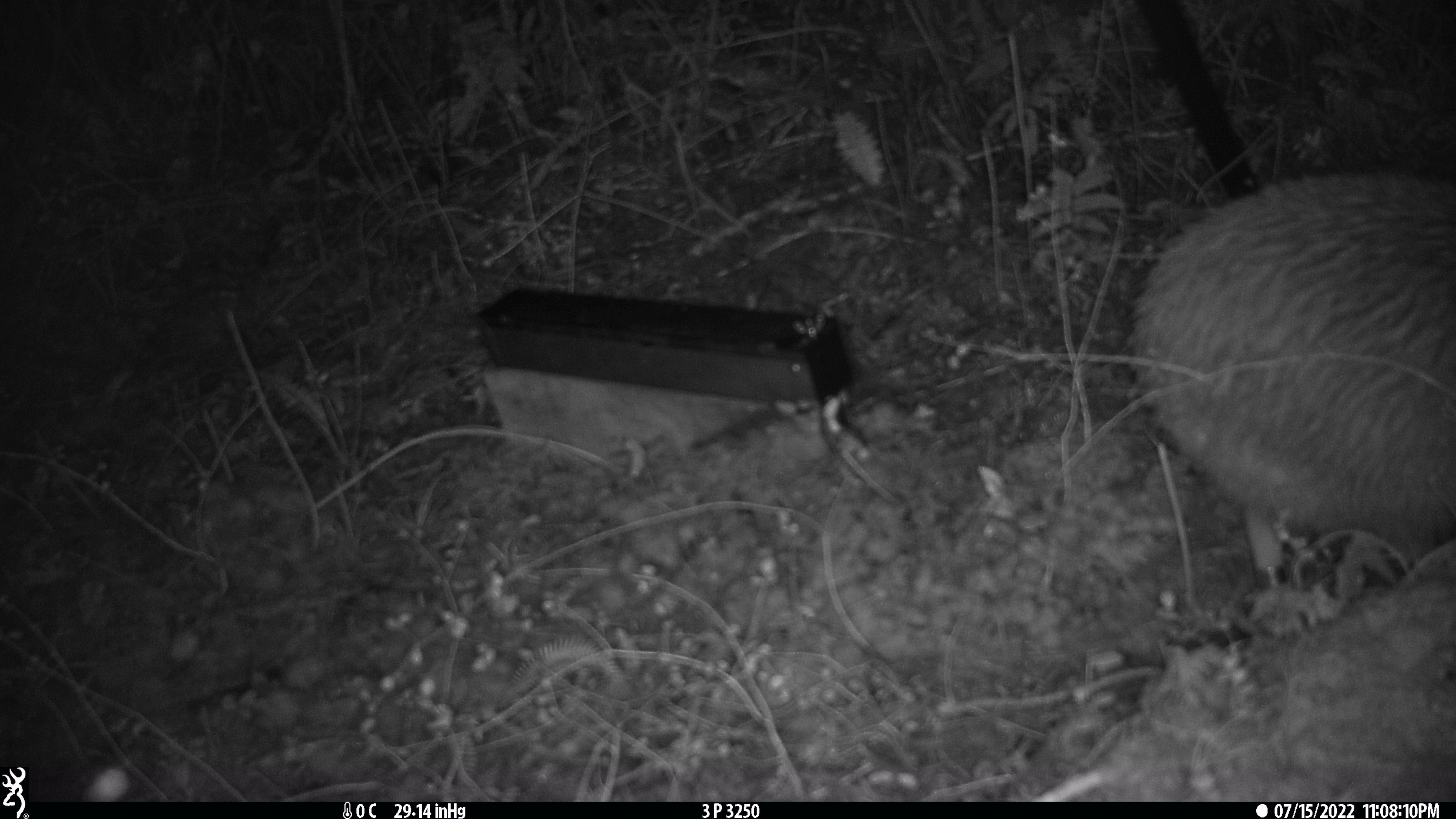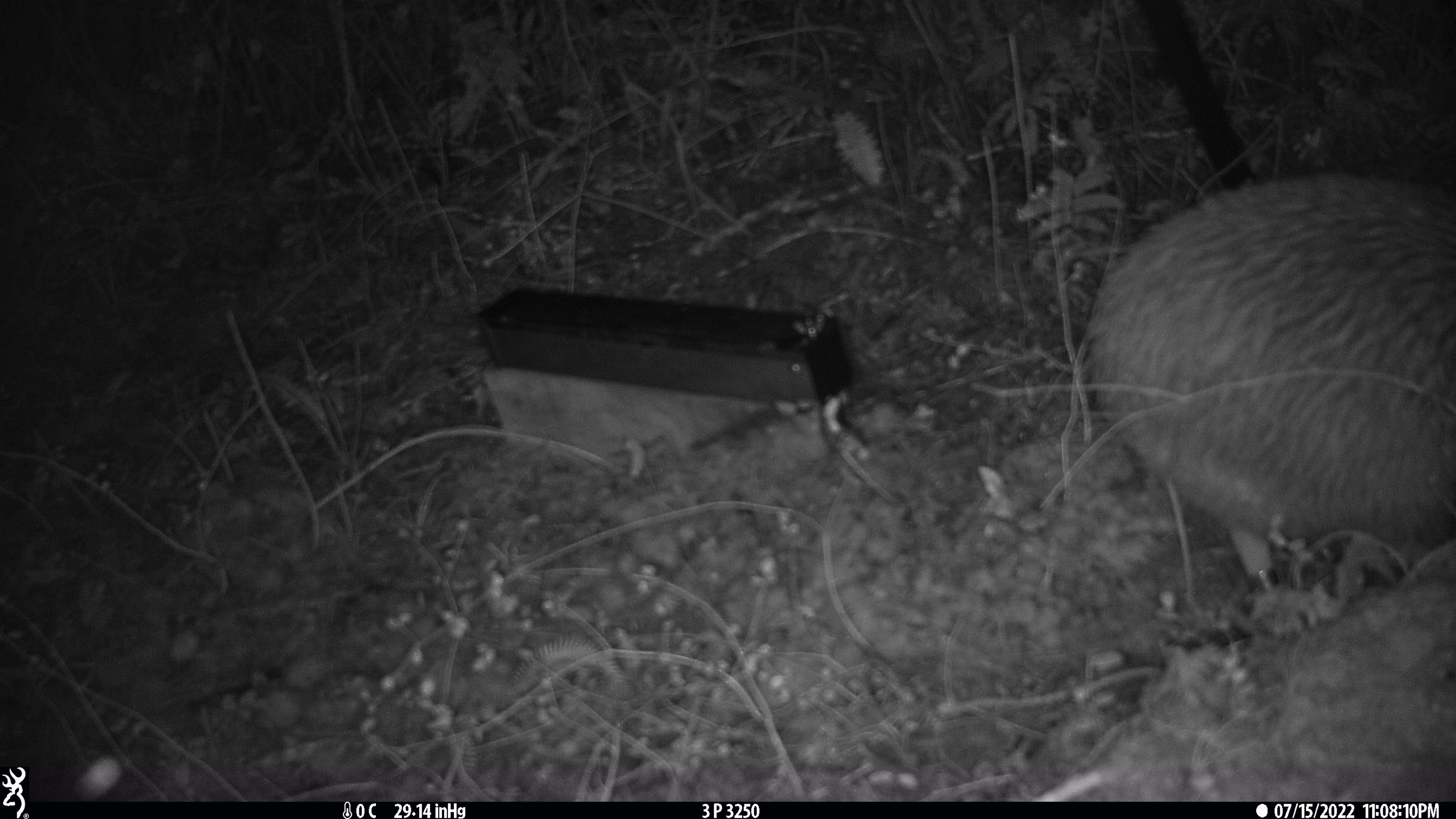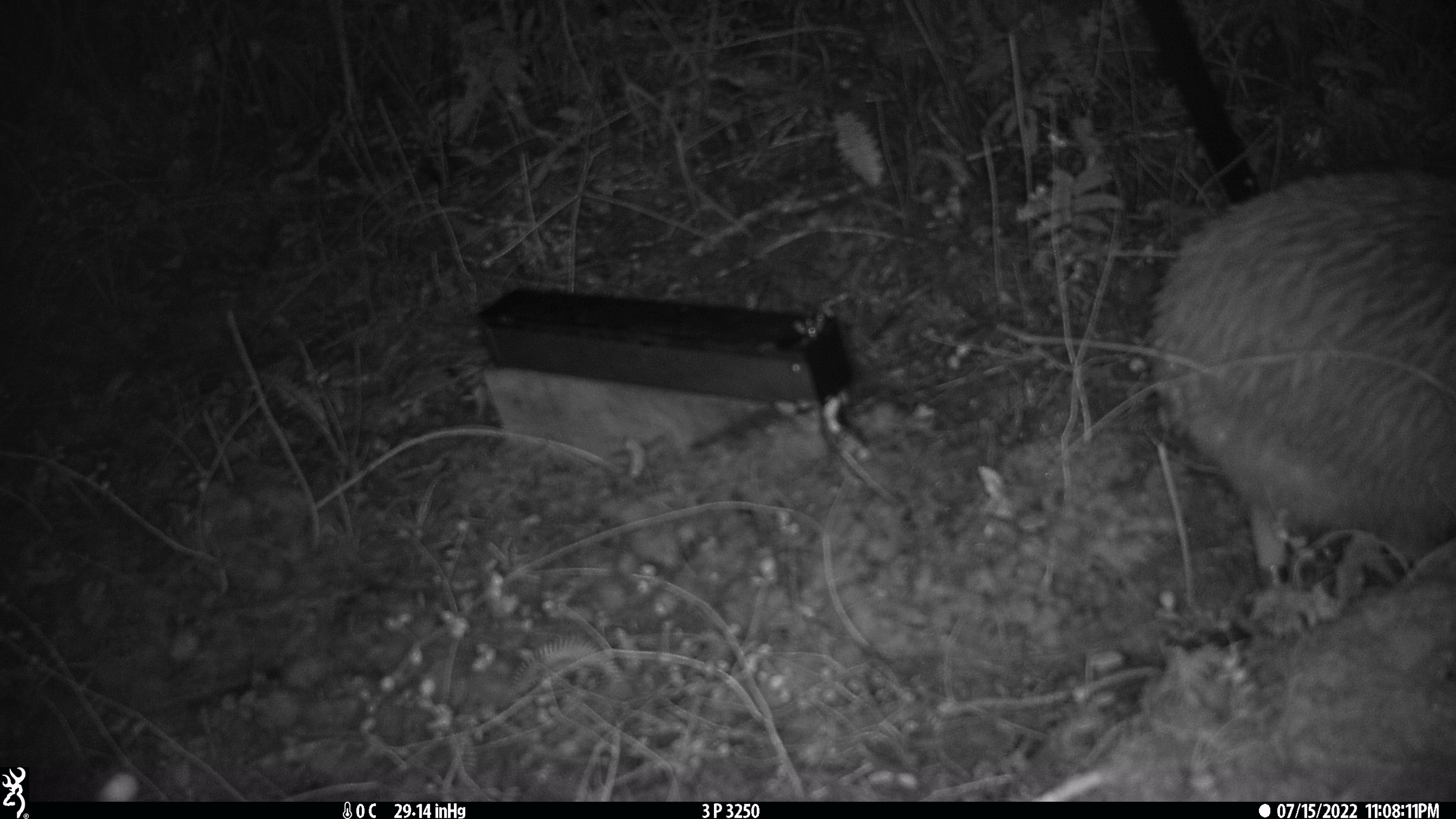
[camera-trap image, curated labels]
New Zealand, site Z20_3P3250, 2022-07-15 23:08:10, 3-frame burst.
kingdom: Animalia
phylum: Chordata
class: Aves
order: Apterygiformes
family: Apterygidae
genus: Apteryx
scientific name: Apteryx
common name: kiwi